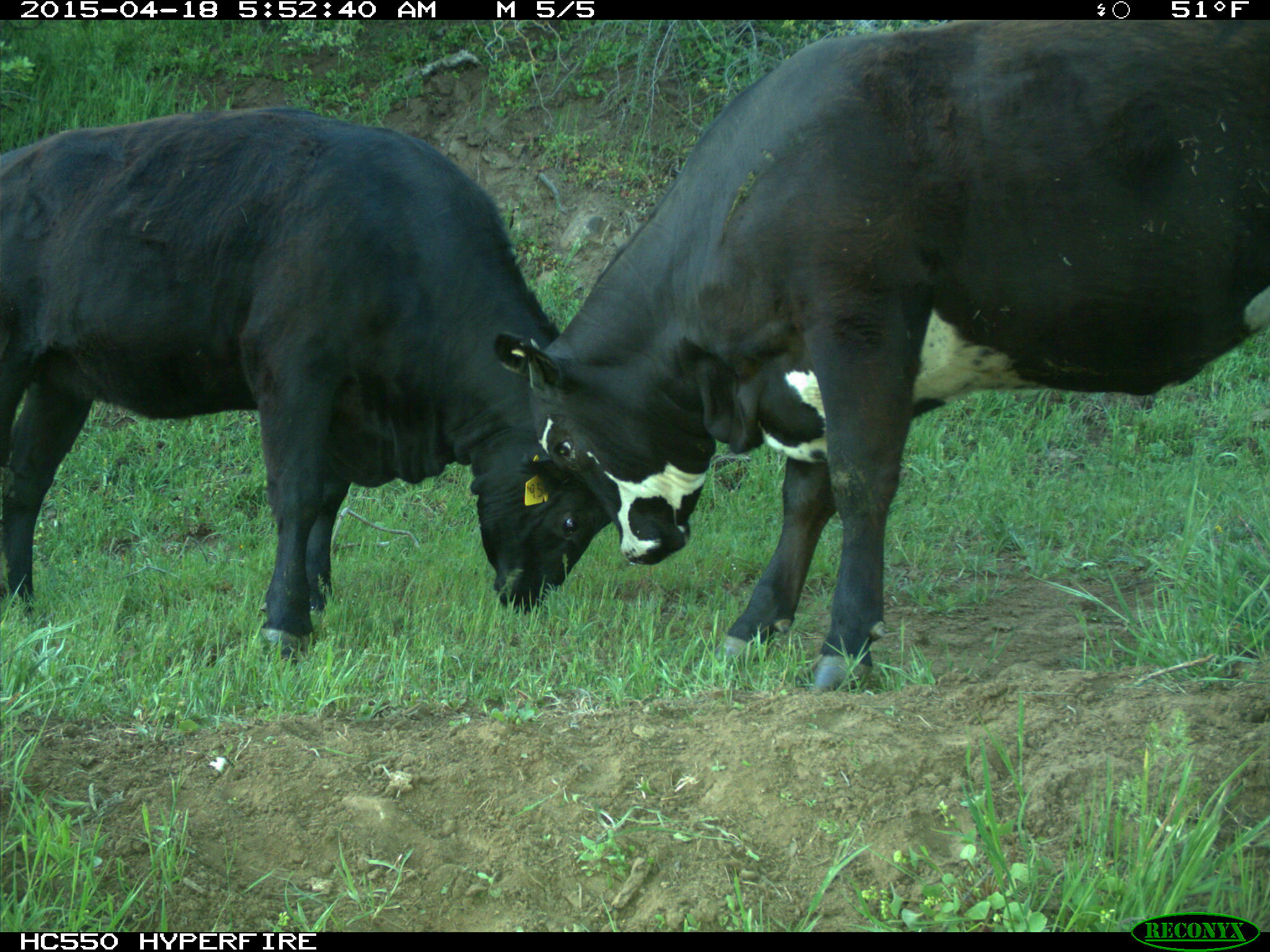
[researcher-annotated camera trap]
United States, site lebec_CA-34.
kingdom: Animalia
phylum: Chordata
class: Mammalia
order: Artiodactyla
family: Bovidae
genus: Bos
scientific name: Bos taurus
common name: domestic cow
Bos taurus (domestic cow).